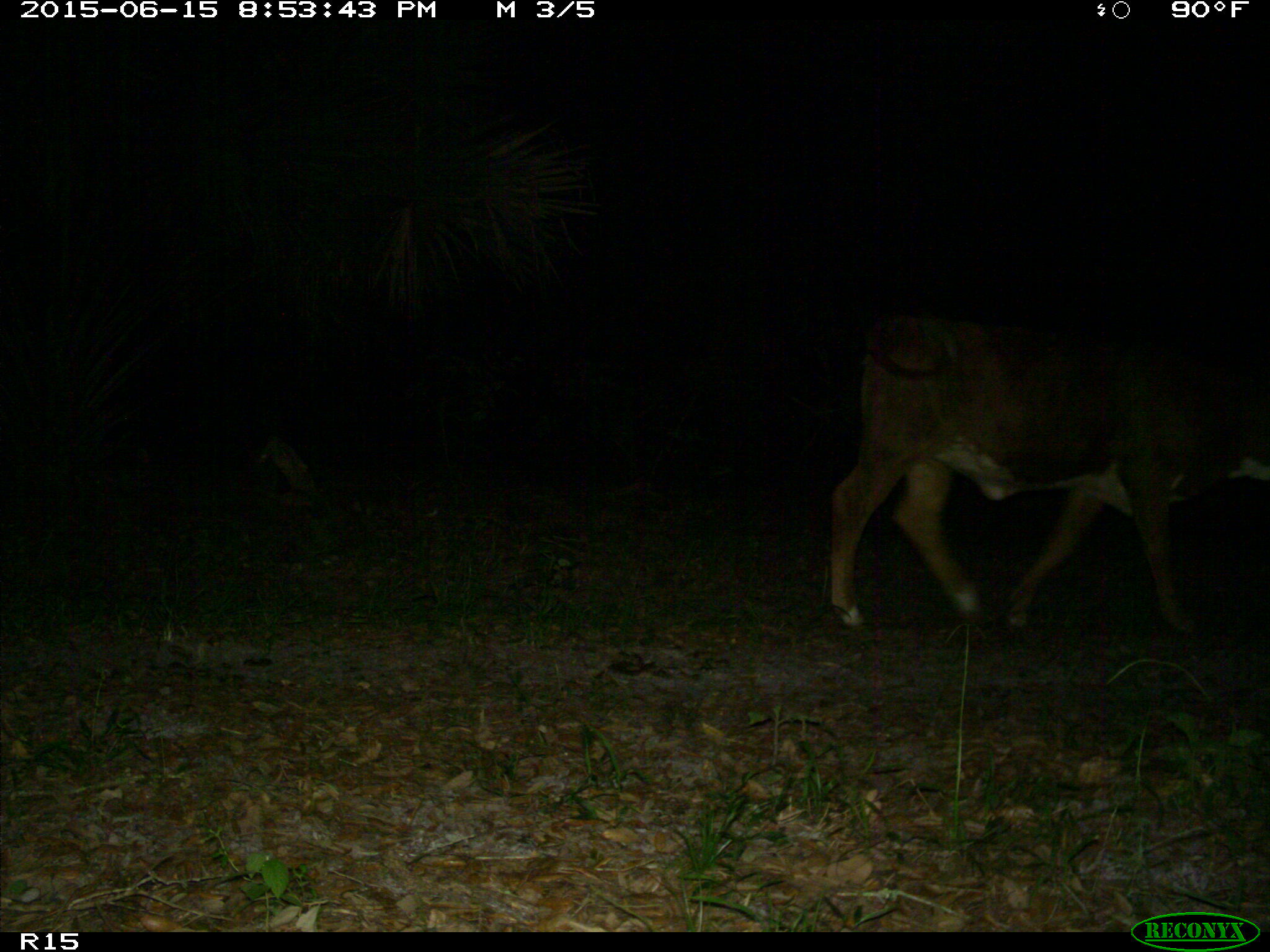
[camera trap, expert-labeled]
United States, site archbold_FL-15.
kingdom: Animalia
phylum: Chordata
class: Mammalia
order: Artiodactyla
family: Bovidae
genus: Bos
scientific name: Bos taurus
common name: domestic cow